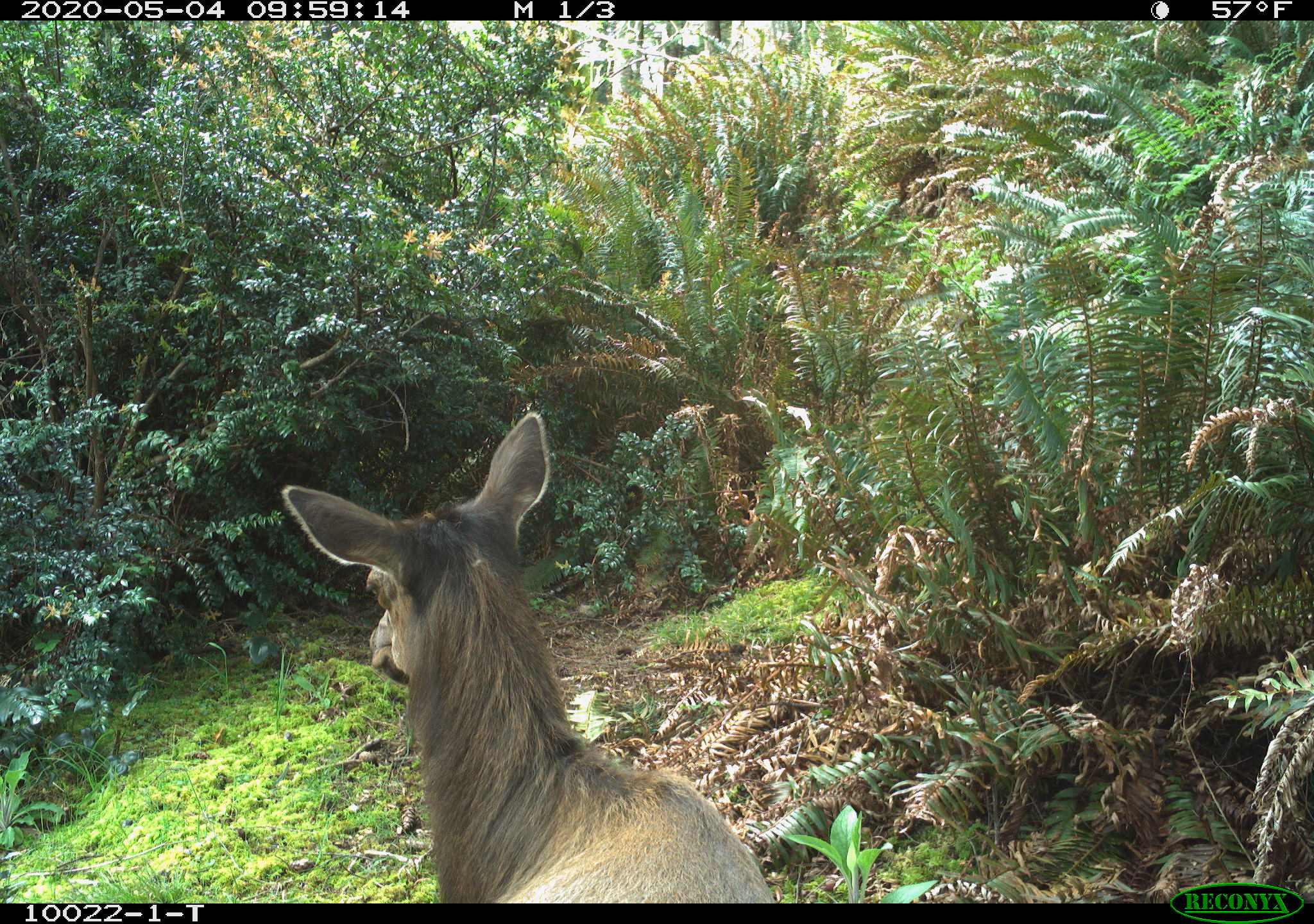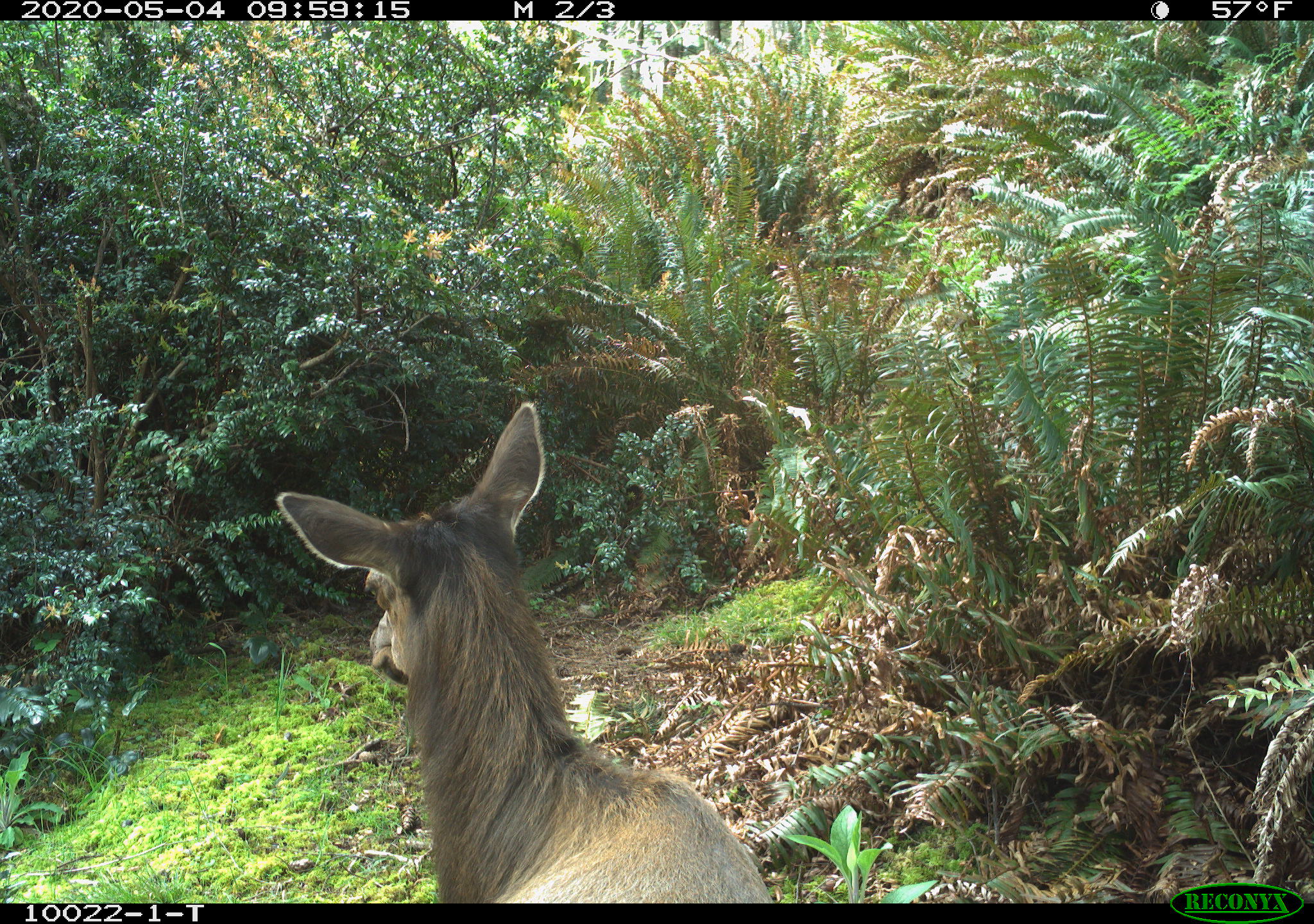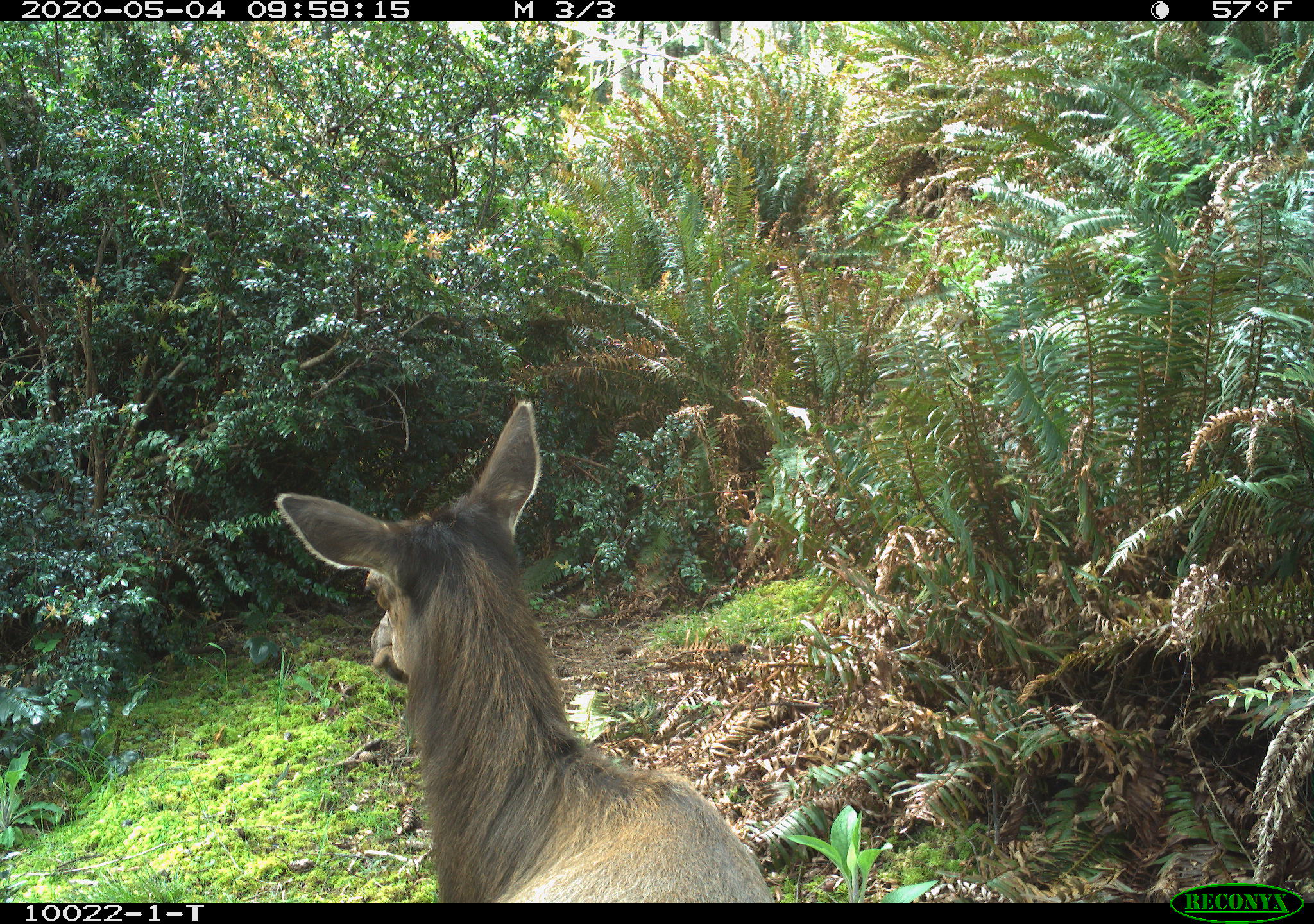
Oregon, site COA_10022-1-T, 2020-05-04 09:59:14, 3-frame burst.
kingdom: Animalia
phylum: Chordata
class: Mammalia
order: Artiodactyla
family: Cervidae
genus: Cervus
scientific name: Cervus canadensis roosevelti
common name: roosevelt elk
Roosevelt elk (Cervus canadensis roosevelti).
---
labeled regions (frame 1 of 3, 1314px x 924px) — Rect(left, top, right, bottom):
roosevelt elk: Rect(279, 407, 781, 899)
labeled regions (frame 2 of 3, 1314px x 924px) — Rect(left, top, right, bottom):
roosevelt elk: Rect(270, 401, 770, 897)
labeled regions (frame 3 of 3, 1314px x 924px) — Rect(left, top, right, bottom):
roosevelt elk: Rect(270, 392, 777, 897)